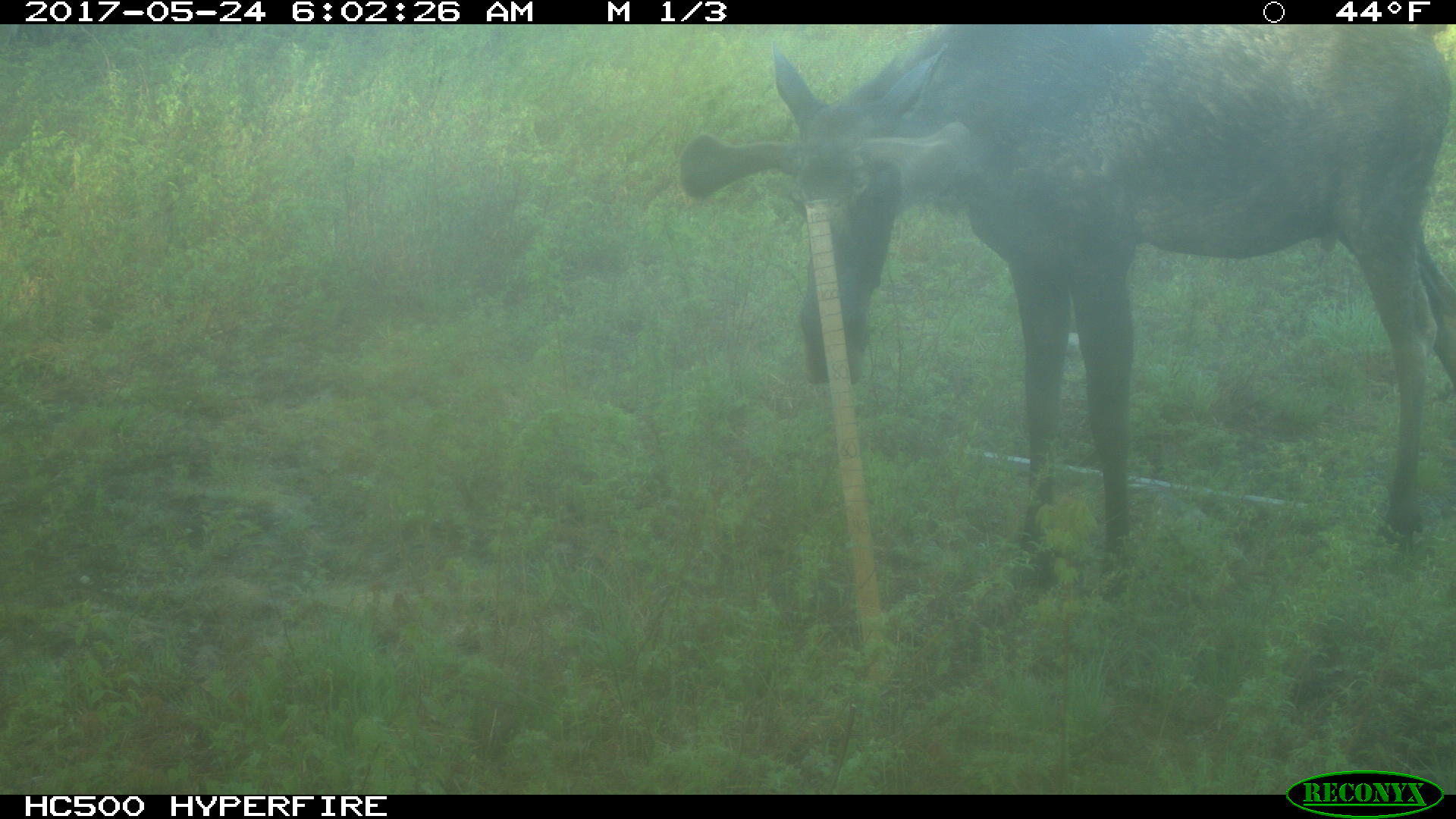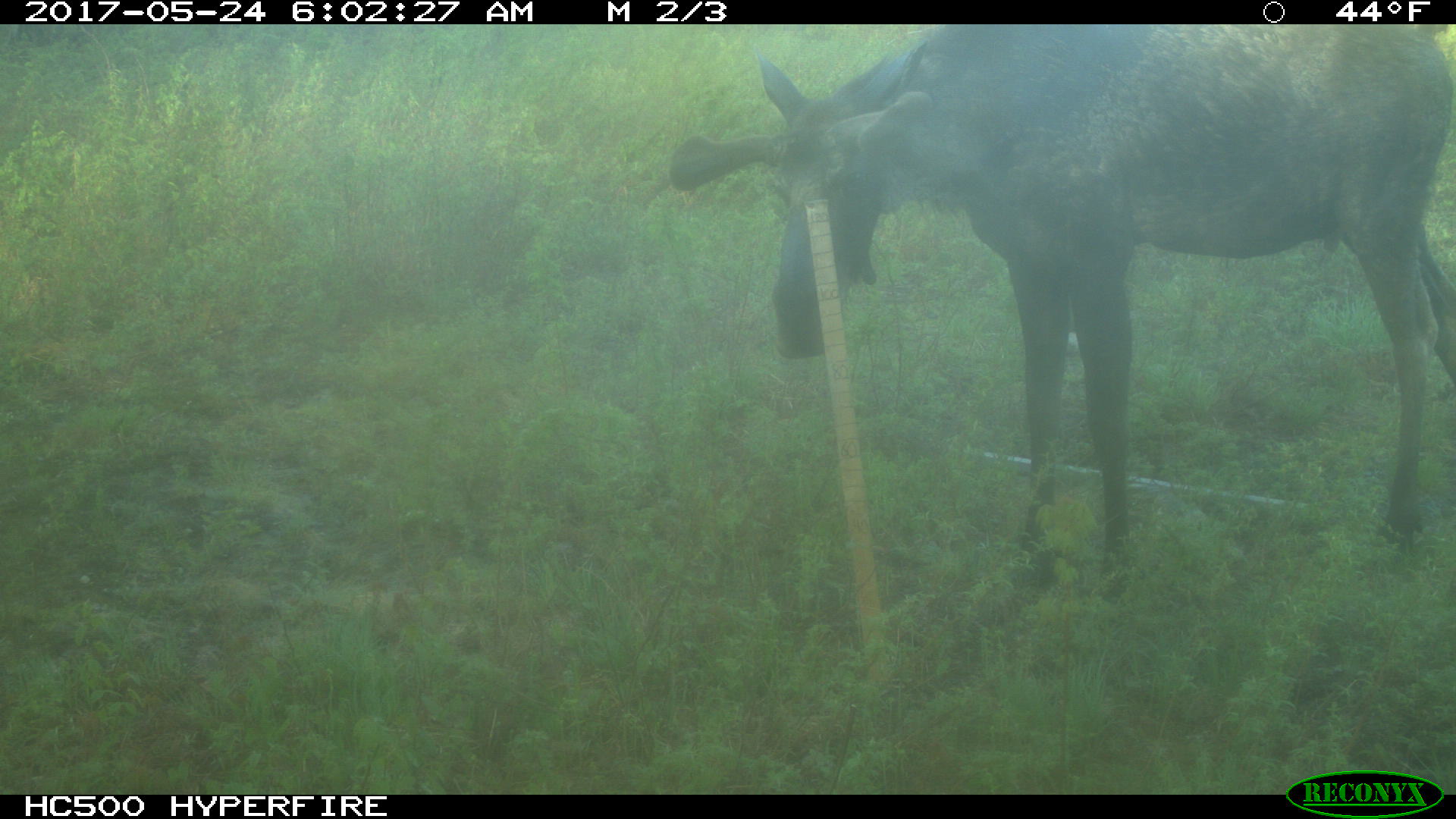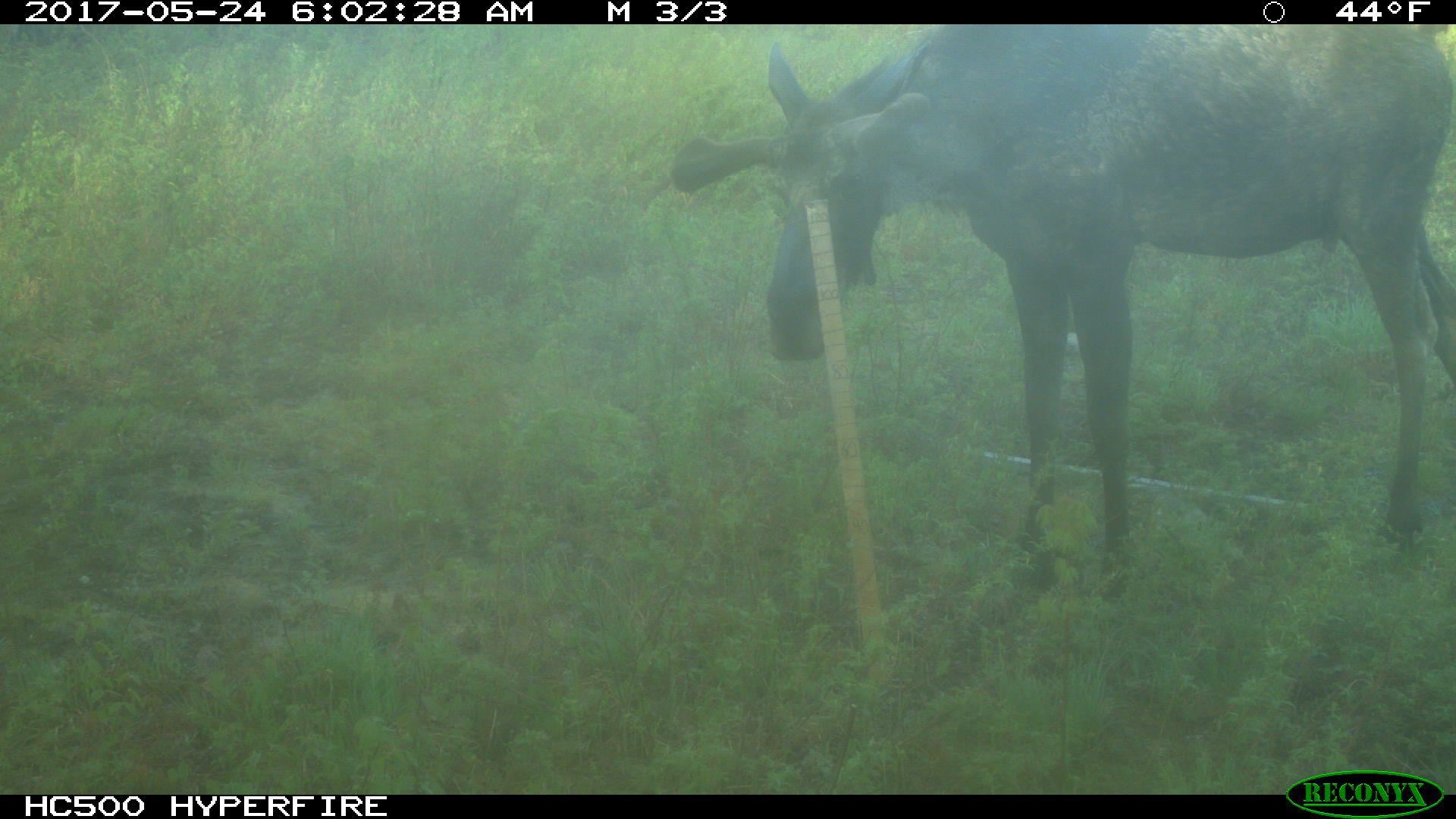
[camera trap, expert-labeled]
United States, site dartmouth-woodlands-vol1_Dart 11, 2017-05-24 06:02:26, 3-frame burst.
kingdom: Animalia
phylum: Chordata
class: Mammalia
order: Artiodactyla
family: Cervidae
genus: Alces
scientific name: Alces alces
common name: moose